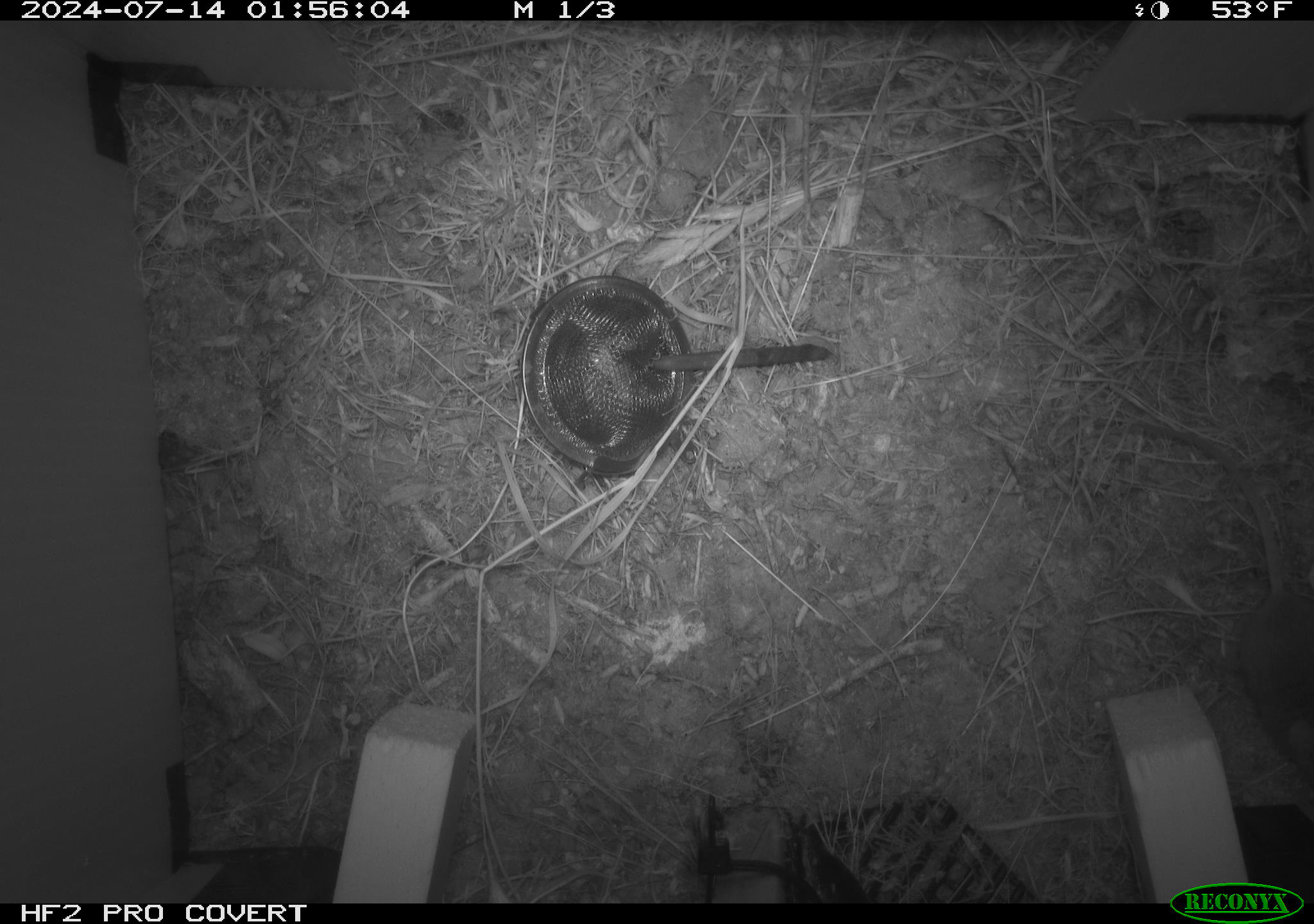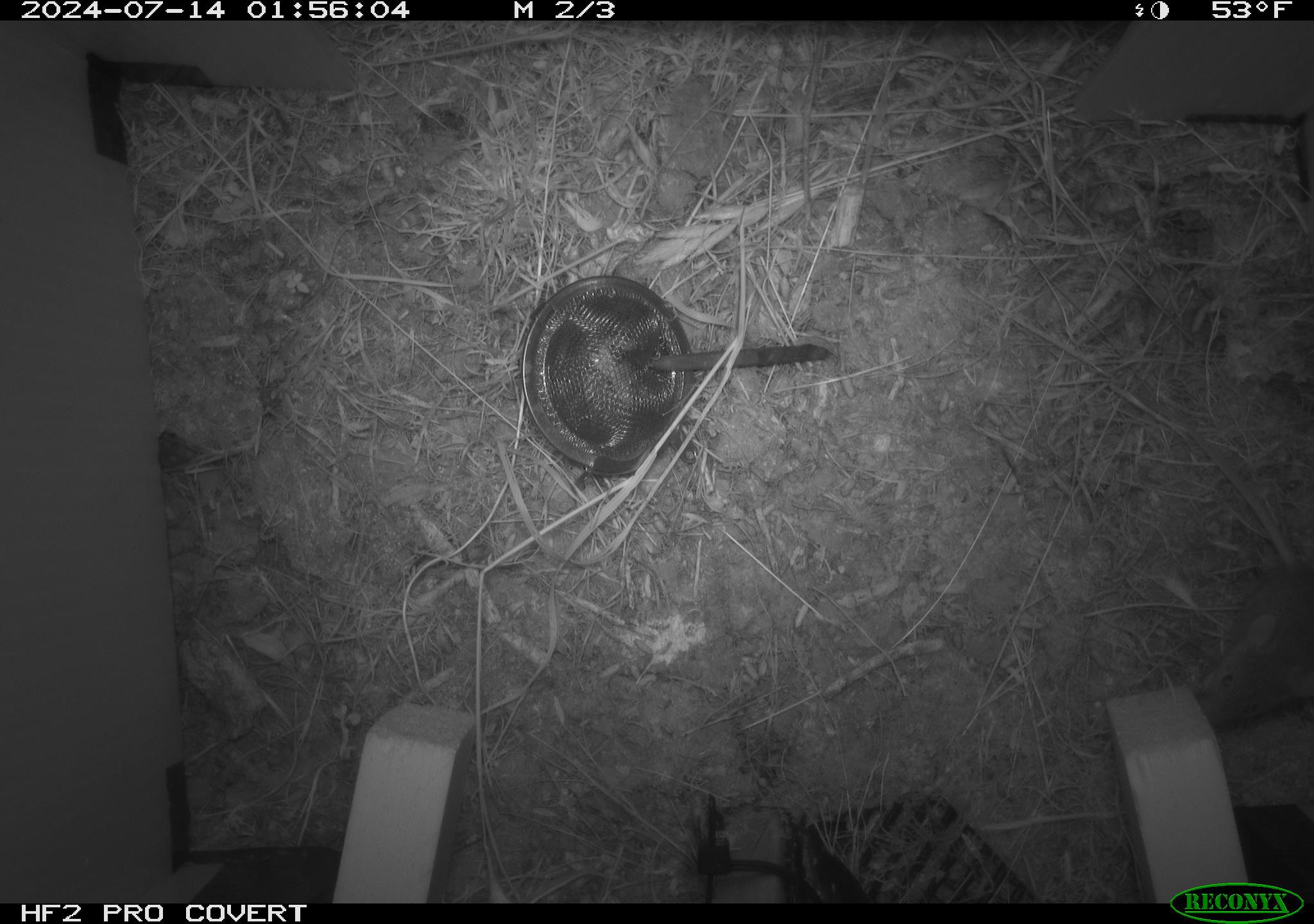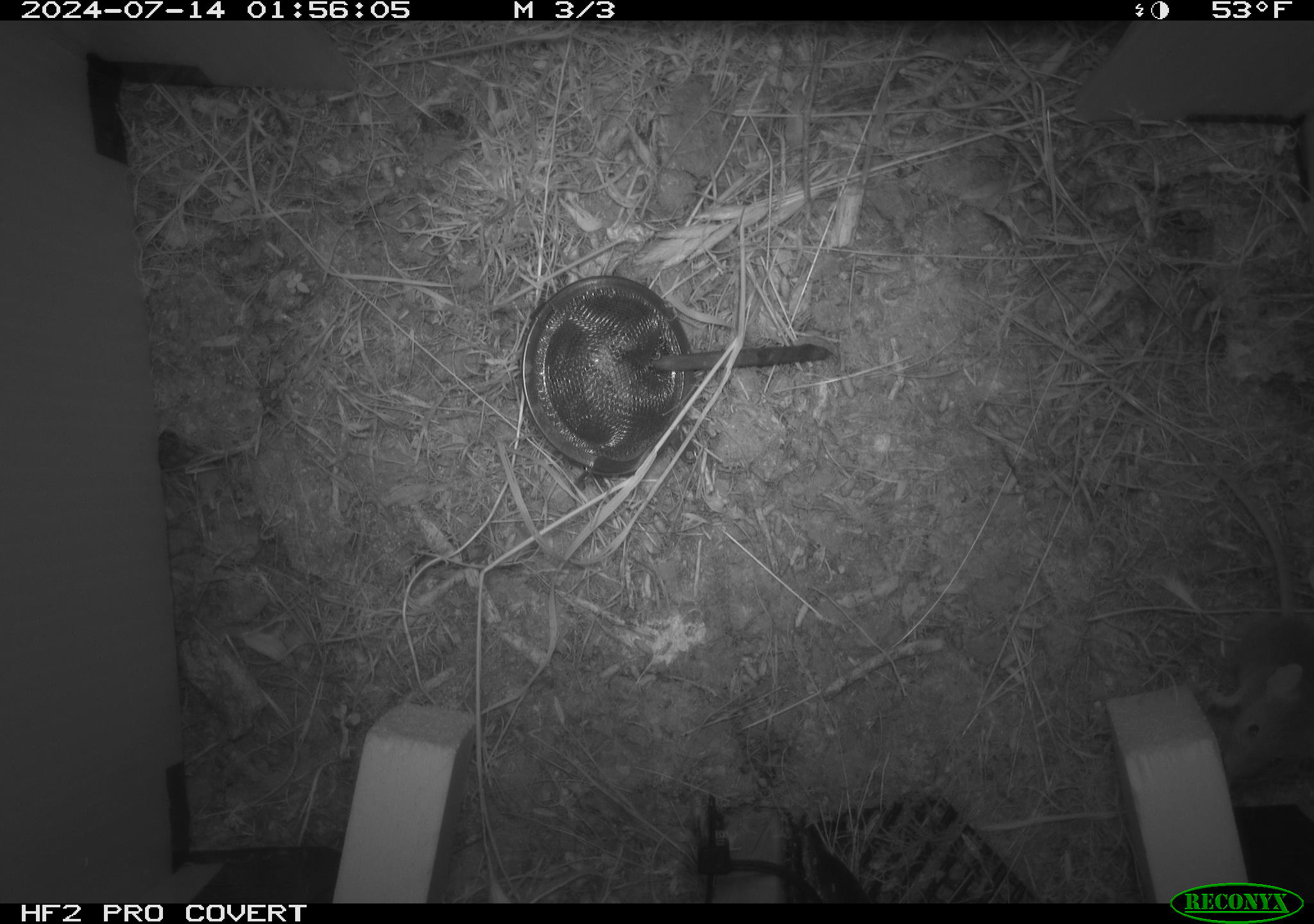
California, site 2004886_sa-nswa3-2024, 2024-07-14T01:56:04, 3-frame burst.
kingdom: Animalia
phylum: Chordata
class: Mammalia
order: Rodentia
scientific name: Rodentia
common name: rodent